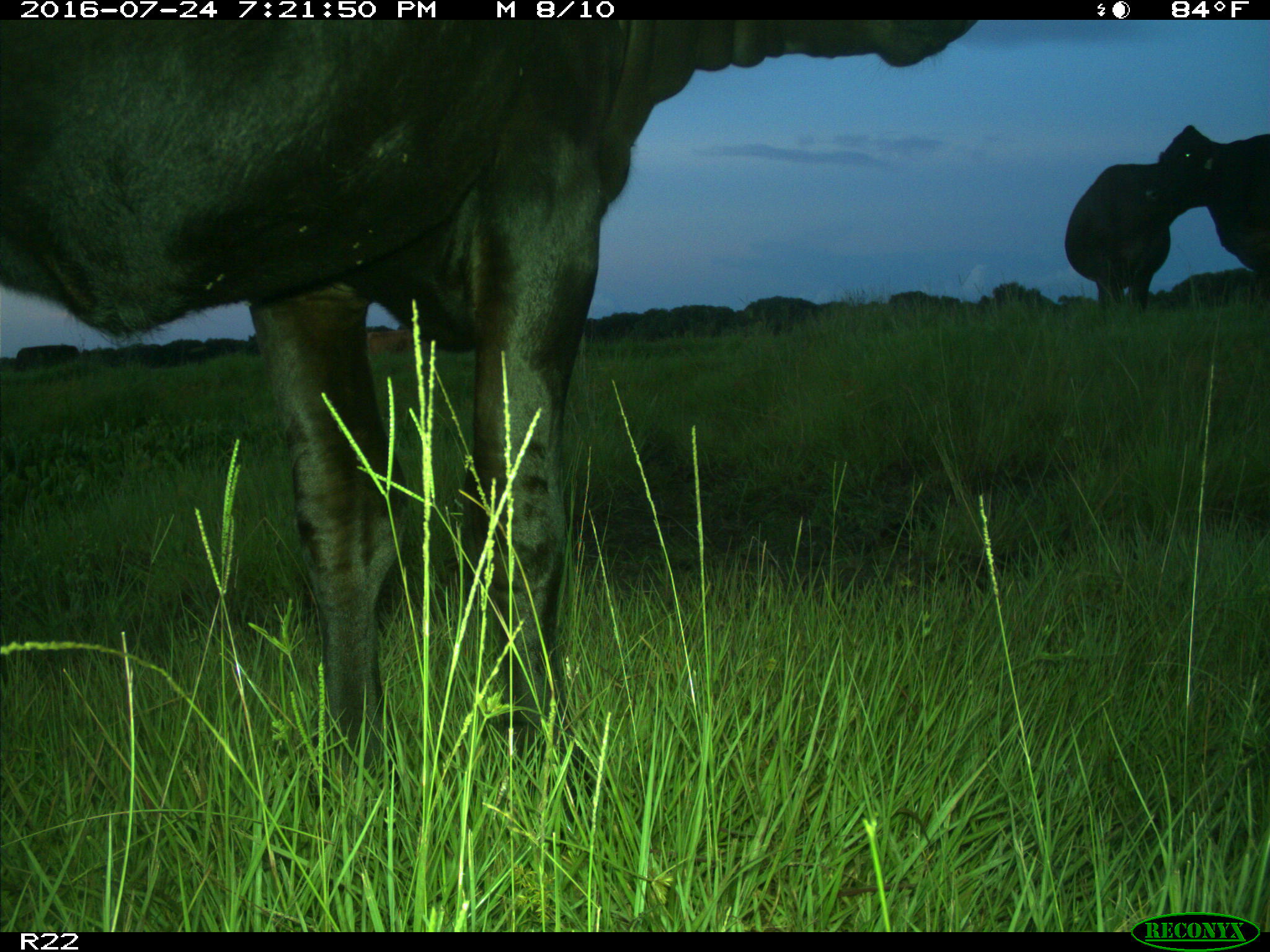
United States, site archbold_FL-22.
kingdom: Animalia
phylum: Chordata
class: Mammalia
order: Artiodactyla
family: Bovidae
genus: Bos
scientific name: Bos taurus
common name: domestic cow